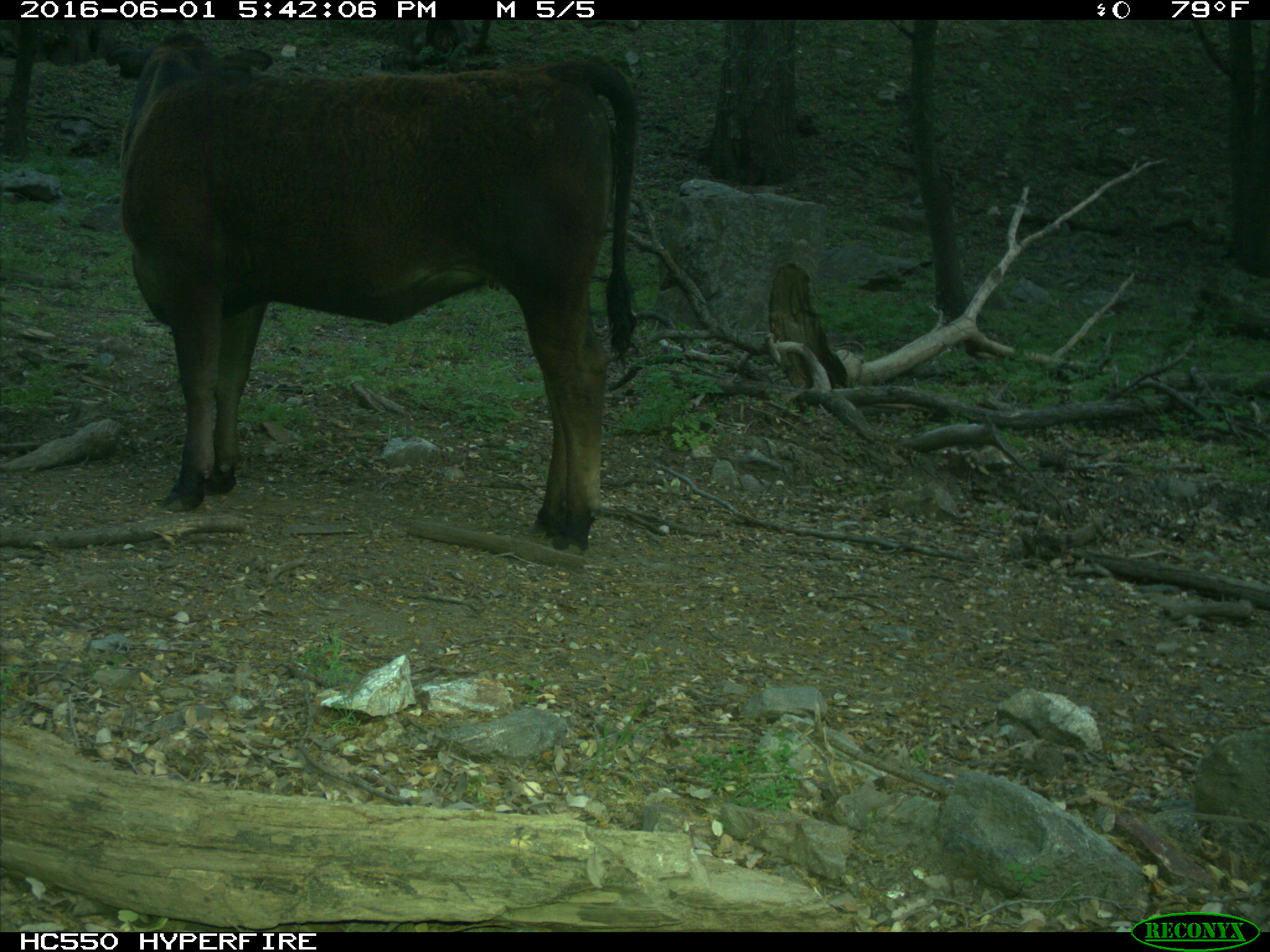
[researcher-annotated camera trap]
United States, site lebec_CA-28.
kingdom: Animalia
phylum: Chordata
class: Mammalia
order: Artiodactyla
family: Bovidae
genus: Bos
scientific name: Bos taurus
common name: domestic cow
Bos taurus (domestic cow).